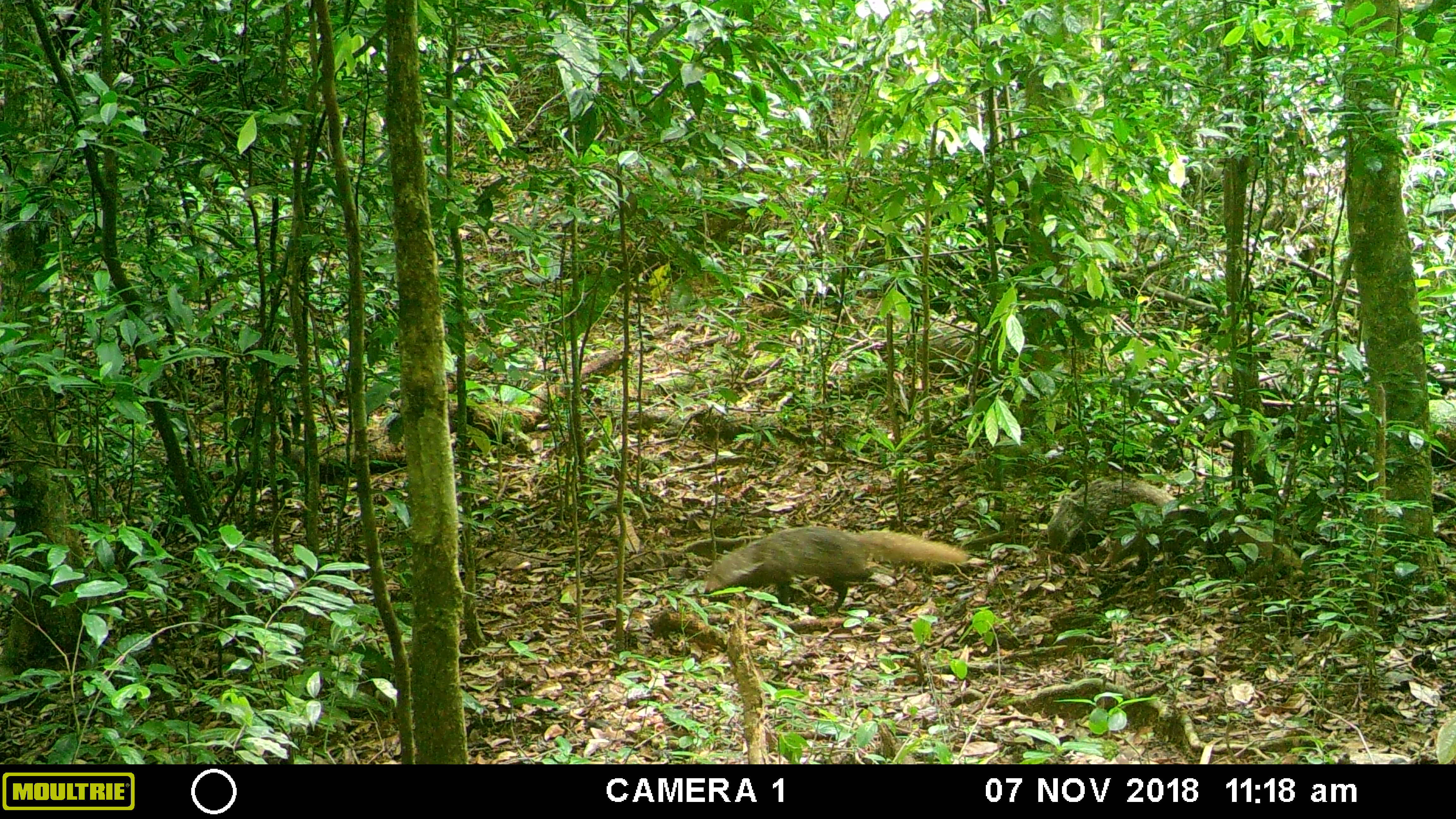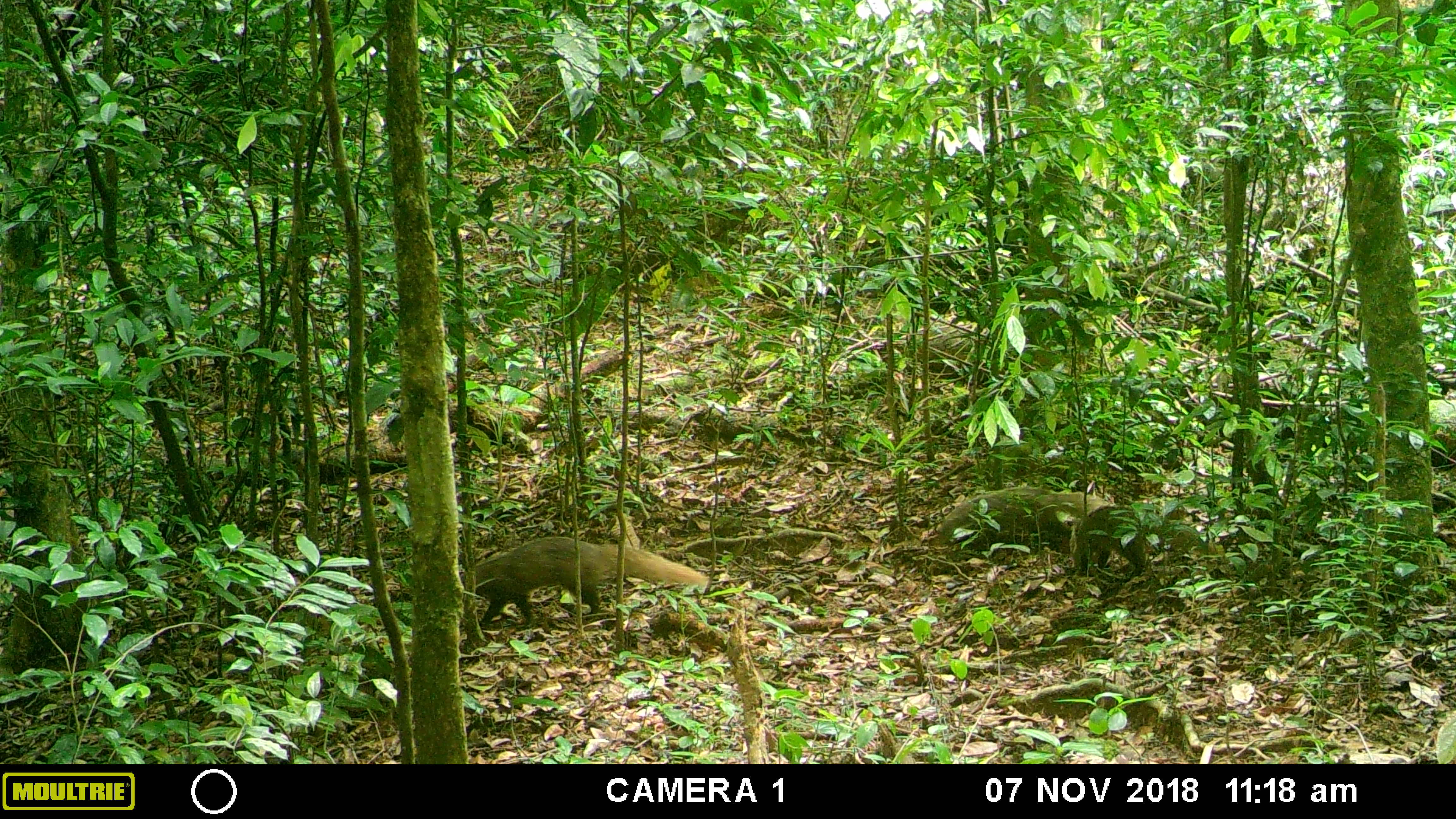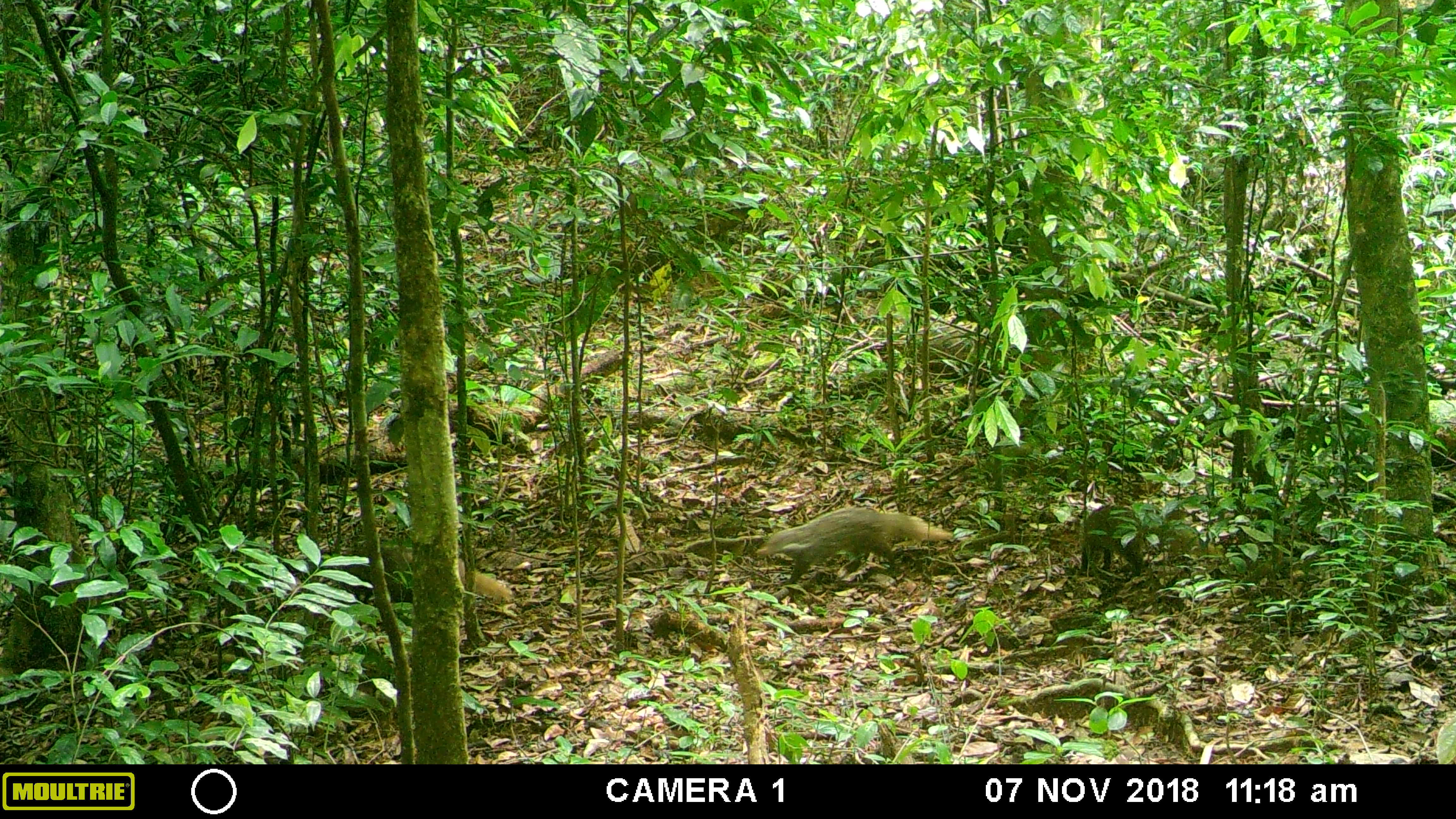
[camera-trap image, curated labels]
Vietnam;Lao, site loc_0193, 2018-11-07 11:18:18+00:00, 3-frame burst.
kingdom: Animalia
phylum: Chordata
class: Mammalia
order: Carnivora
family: Herpestidae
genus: Urva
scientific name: Urva urva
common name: crab-eating mongoose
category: crab eating mongoose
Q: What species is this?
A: Crab eating mongoose (crab-eating mongoose) (Urva urva).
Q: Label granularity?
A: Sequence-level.